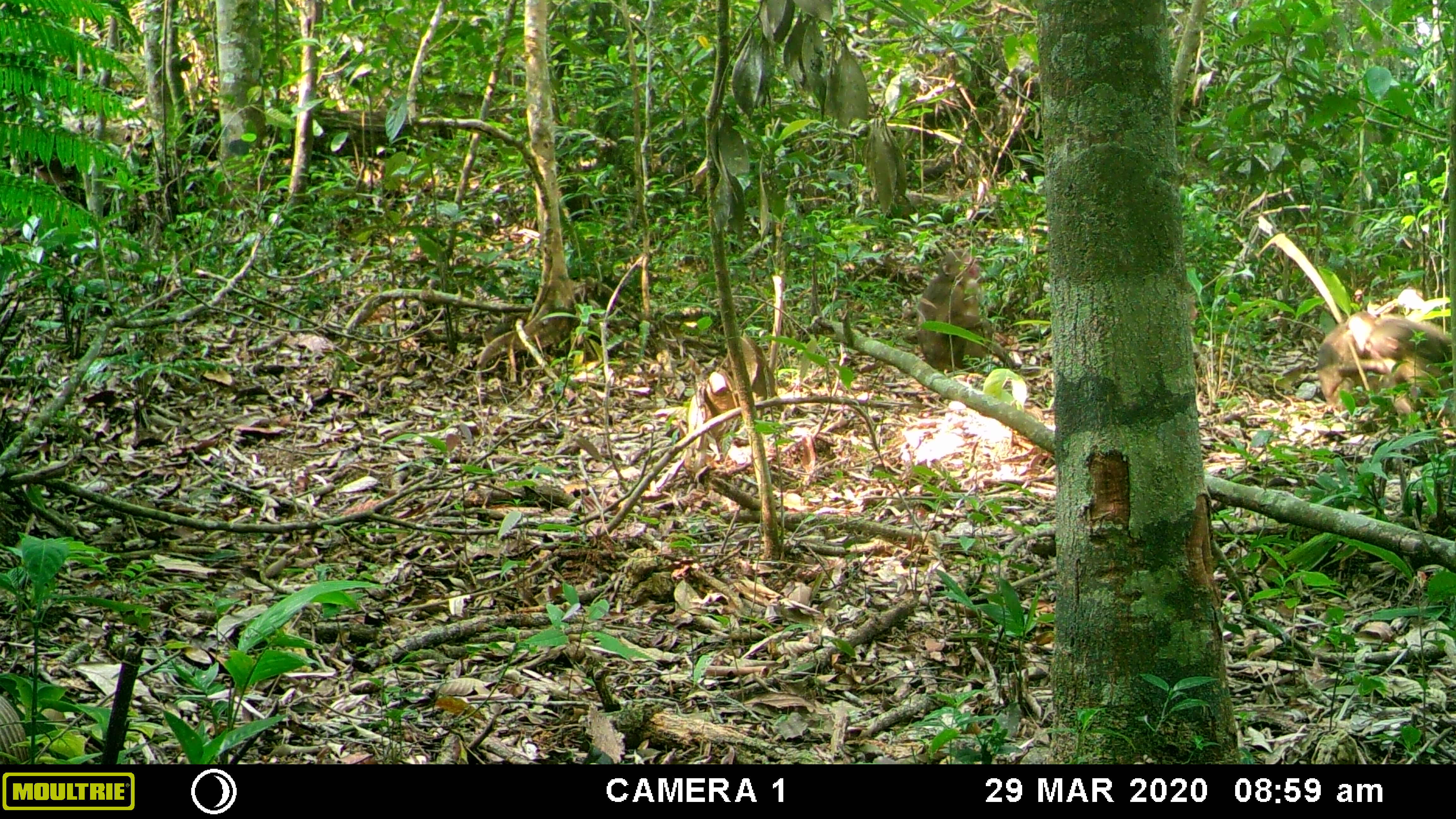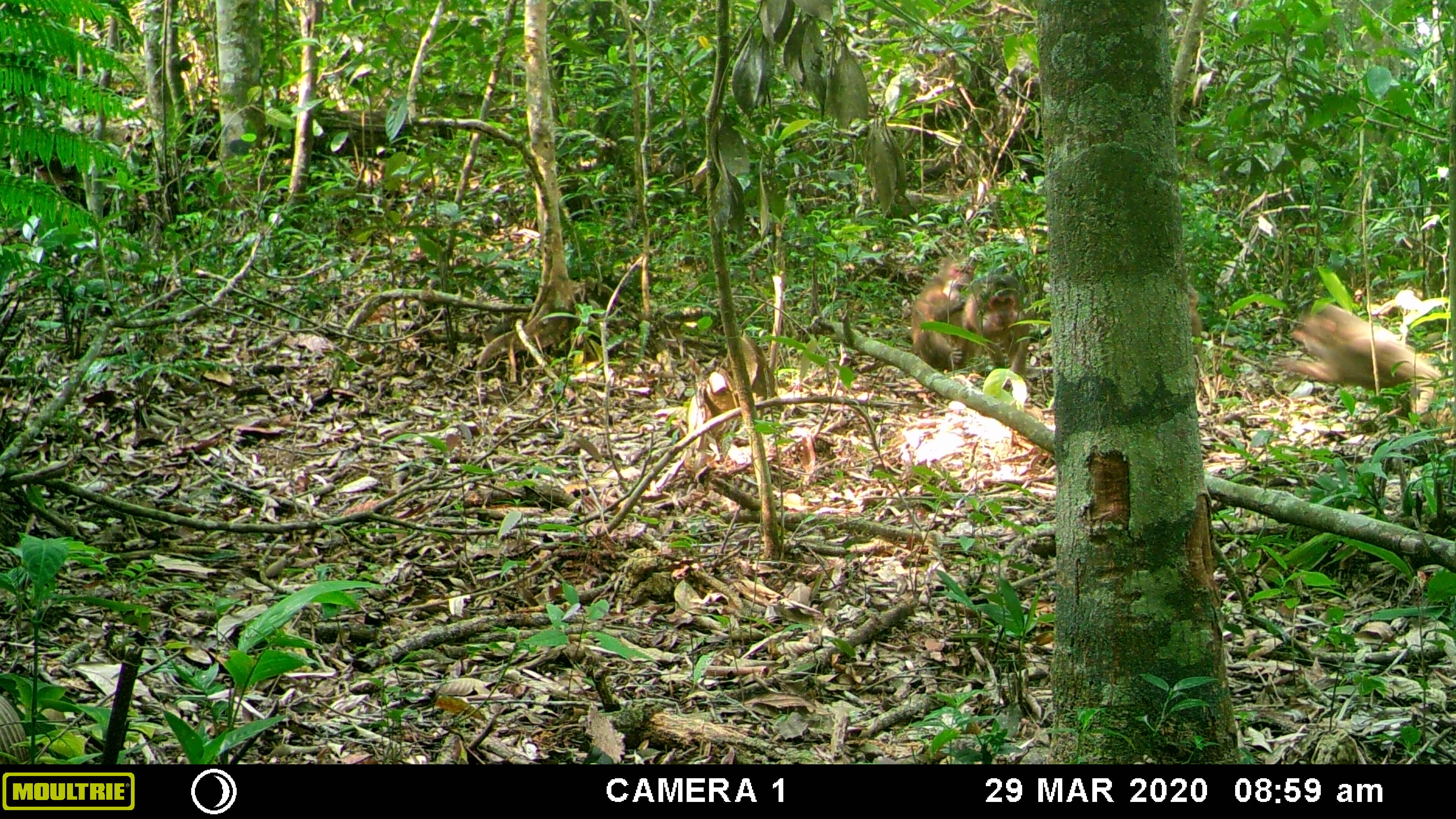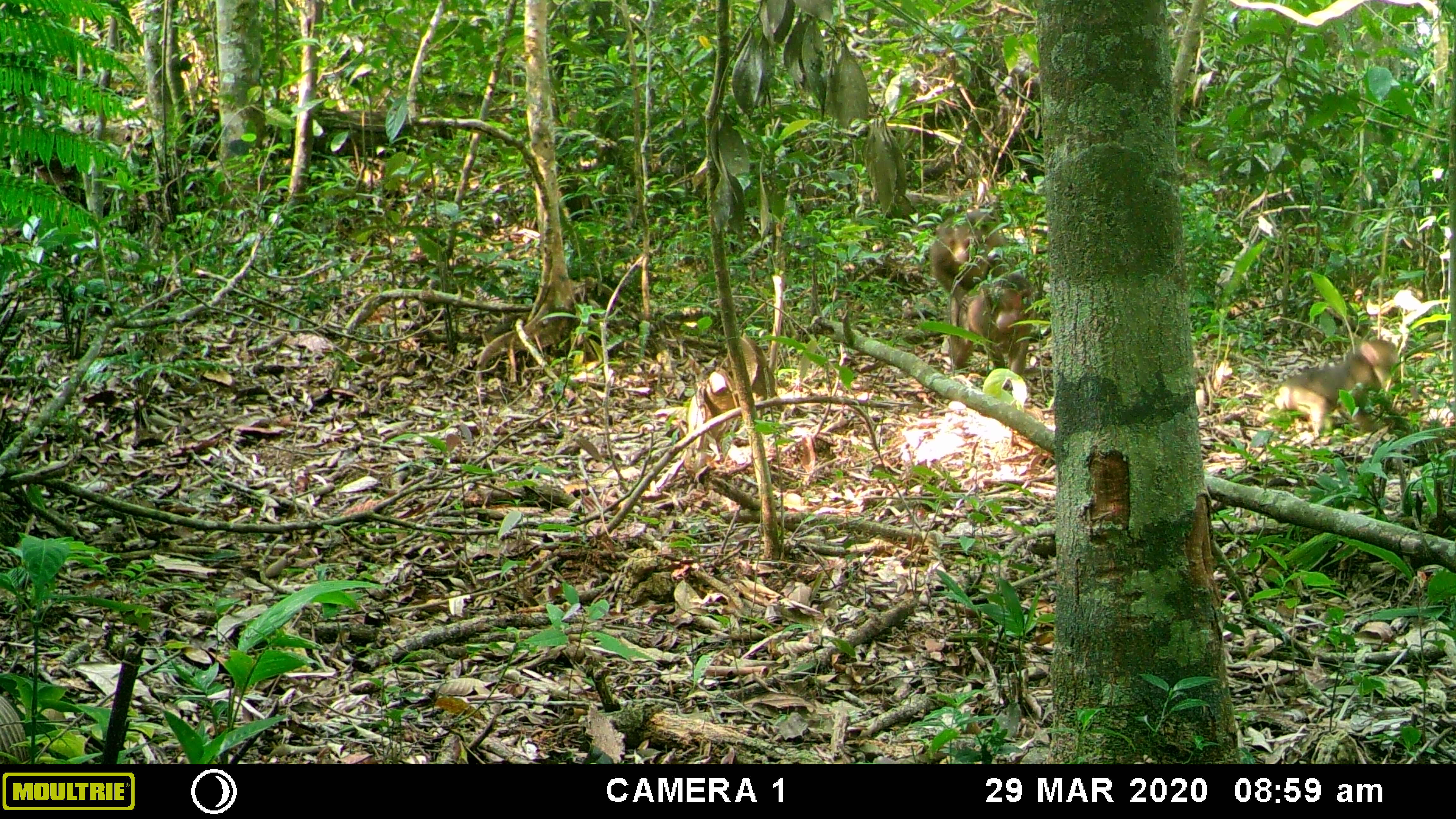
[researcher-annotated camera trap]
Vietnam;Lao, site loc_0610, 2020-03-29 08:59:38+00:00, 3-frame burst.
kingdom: Animalia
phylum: Chordata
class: Mammalia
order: Primates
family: Cercopithecidae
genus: Macaca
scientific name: Macaca arctoides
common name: stump-tailed macaque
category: stump tailed macaque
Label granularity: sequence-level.